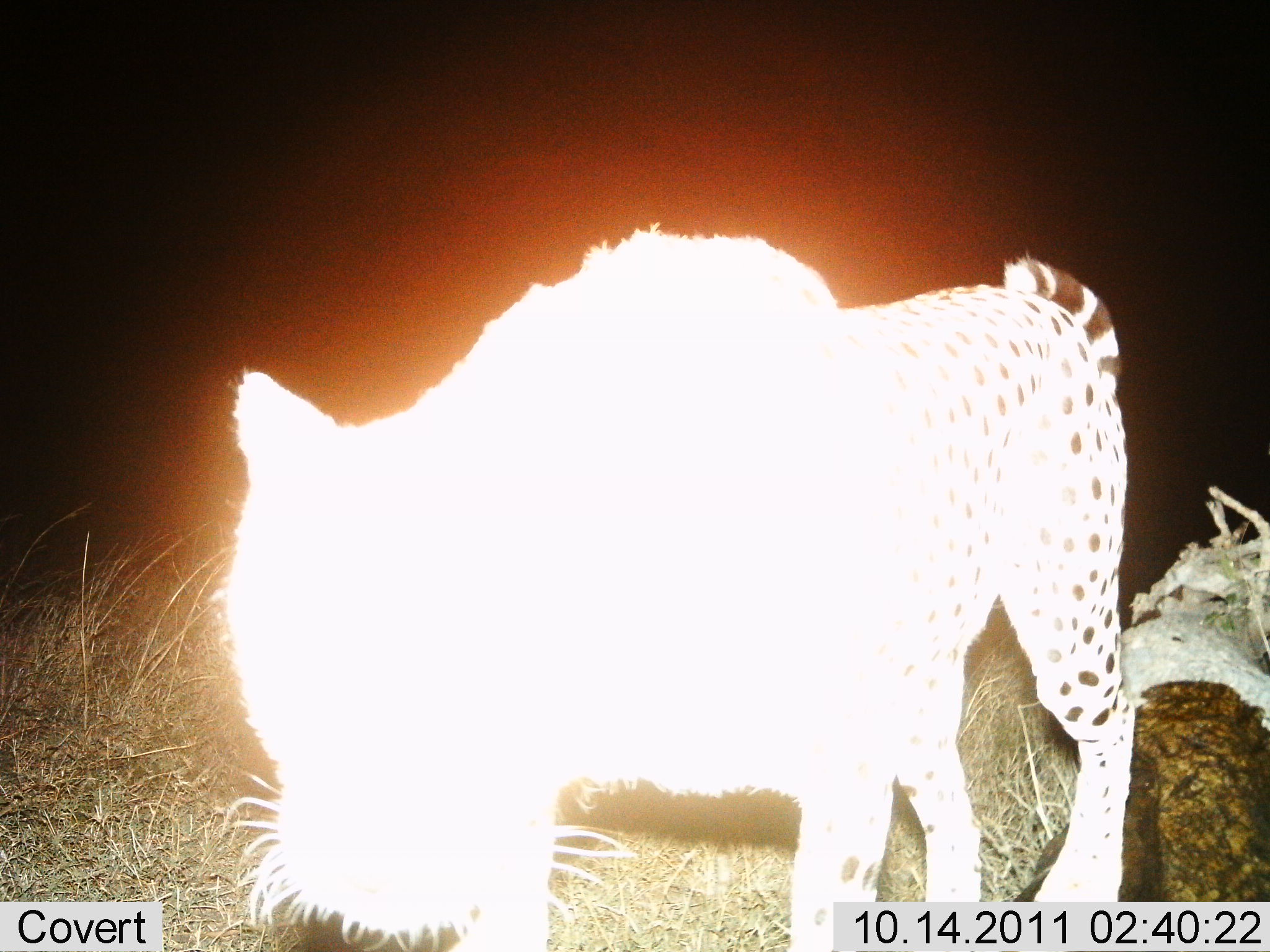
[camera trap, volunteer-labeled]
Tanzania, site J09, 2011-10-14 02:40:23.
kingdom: Animalia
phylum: Chordata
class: Mammalia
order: Carnivora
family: Felidae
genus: Acinonyx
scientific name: Acinonyx jubatus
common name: cheetah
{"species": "cheetah (Acinonyx jubatus)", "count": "1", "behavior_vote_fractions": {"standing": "42%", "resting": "0%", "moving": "50%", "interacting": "8%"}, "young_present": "0%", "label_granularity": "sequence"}